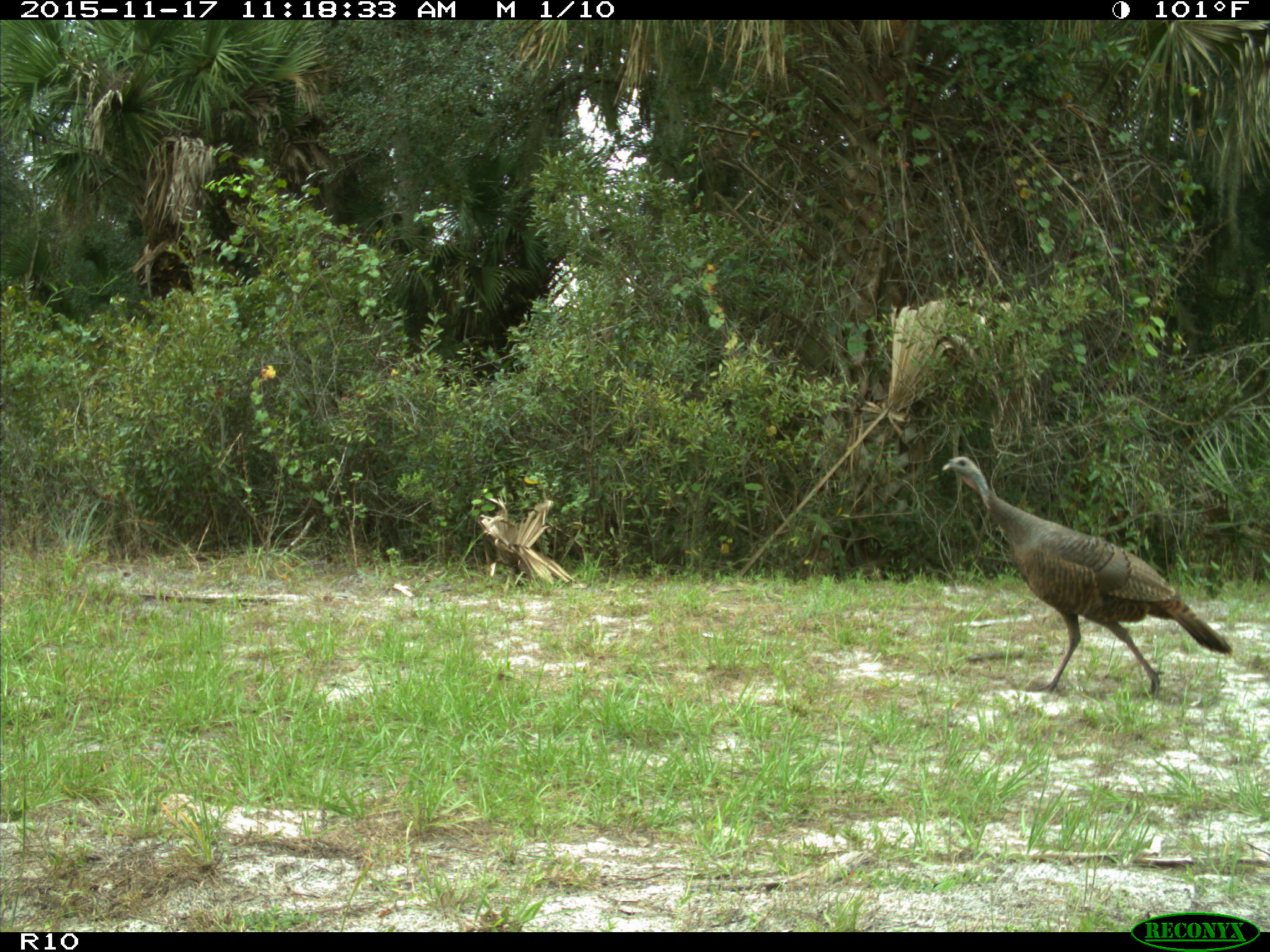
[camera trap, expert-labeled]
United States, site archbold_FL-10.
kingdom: Animalia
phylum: Chordata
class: Aves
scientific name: Aves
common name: birds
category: unidentified bird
Unidentified bird (birds) (Aves).